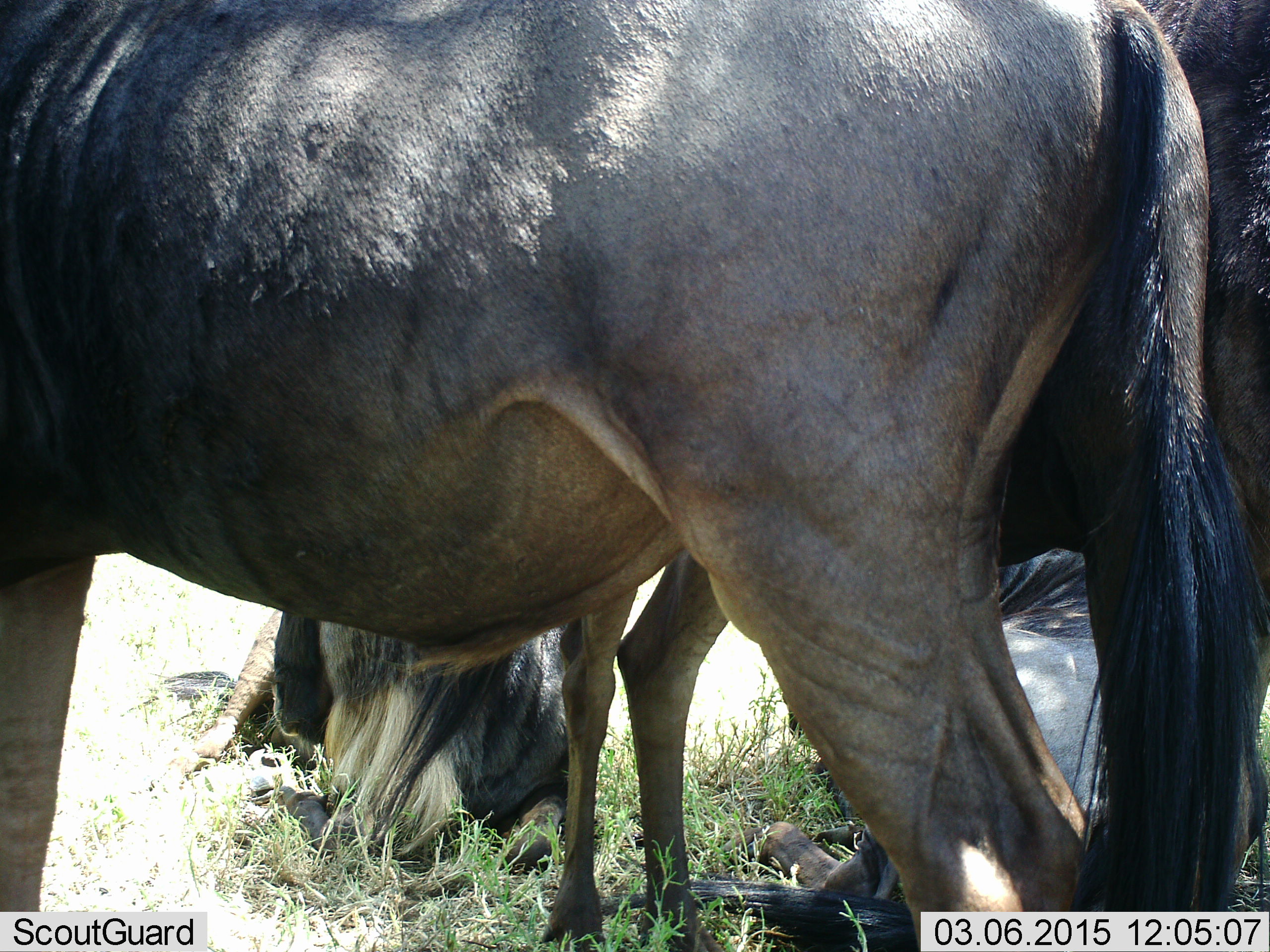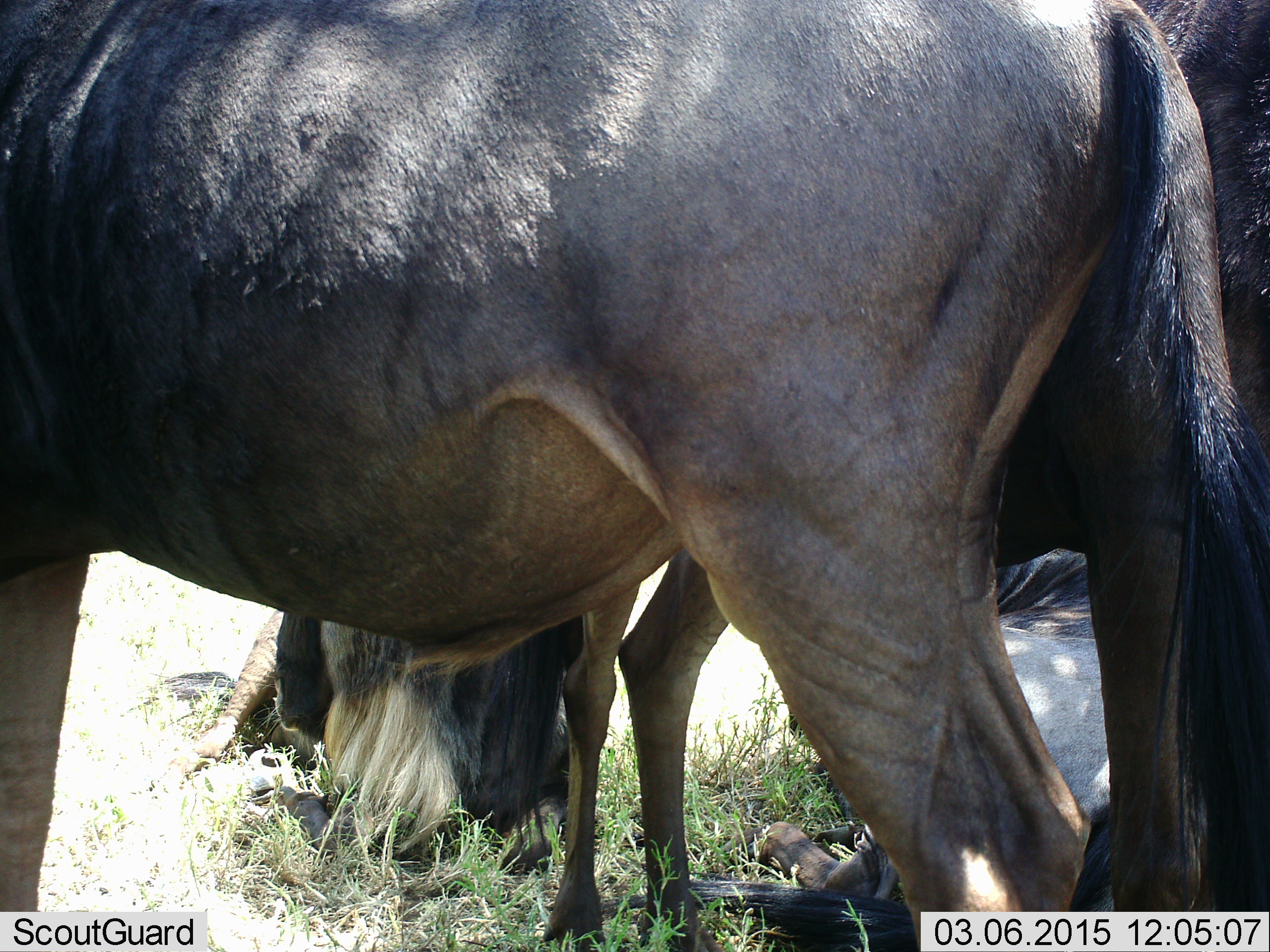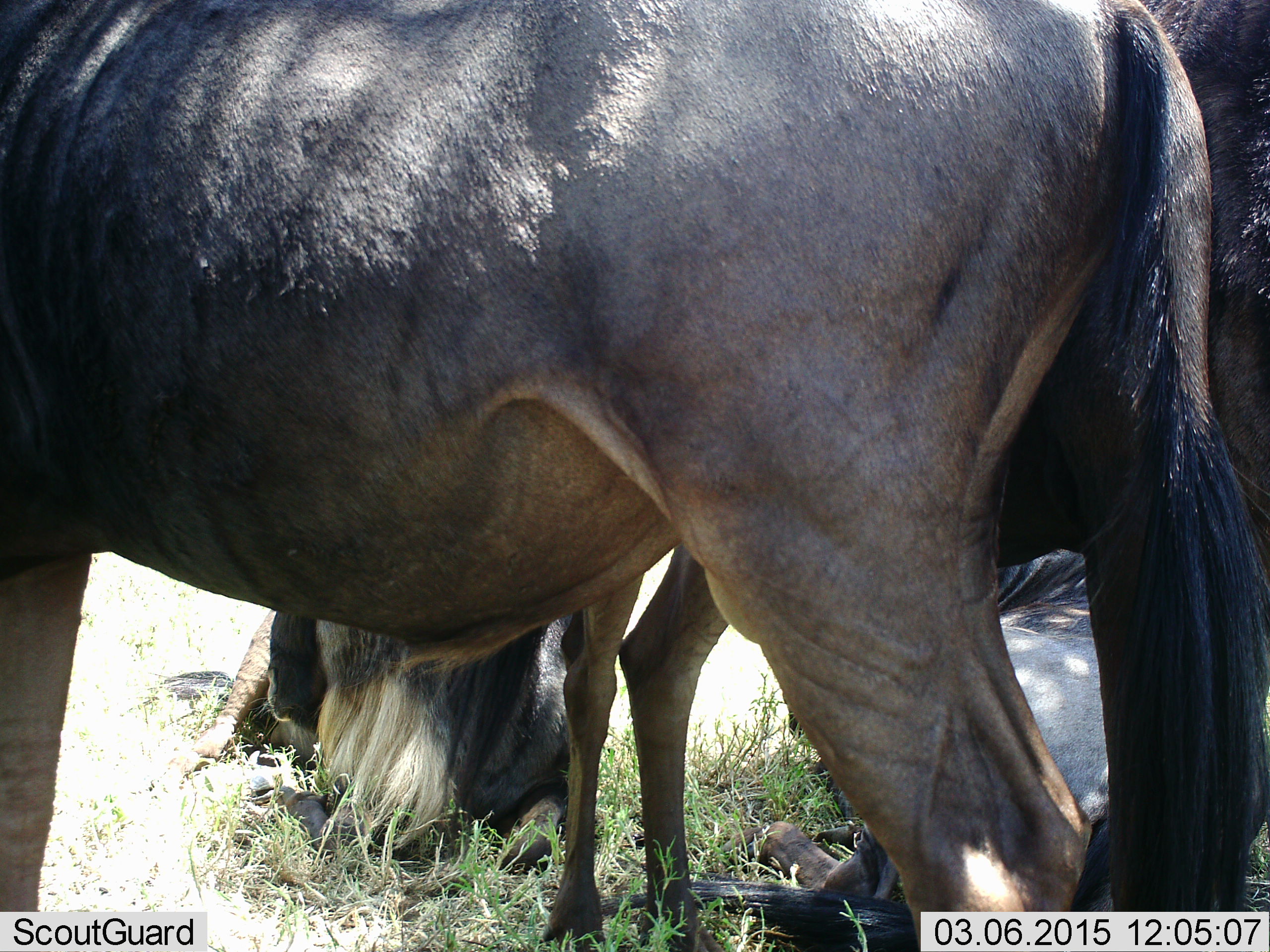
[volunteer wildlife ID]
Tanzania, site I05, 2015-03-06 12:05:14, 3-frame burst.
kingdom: Animalia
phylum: Chordata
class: Mammalia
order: Artiodactyla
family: Bovidae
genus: Connochaetes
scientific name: Connochaetes taurinus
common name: blue wildebeest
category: wildebeest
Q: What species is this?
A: Wildebeest (blue wildebeest) (Connochaetes taurinus).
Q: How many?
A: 3.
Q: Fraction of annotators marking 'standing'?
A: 90%.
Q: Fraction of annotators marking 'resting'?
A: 70%.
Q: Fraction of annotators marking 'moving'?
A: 0%.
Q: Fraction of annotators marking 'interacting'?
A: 0%.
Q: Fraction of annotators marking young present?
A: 0%.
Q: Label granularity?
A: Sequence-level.